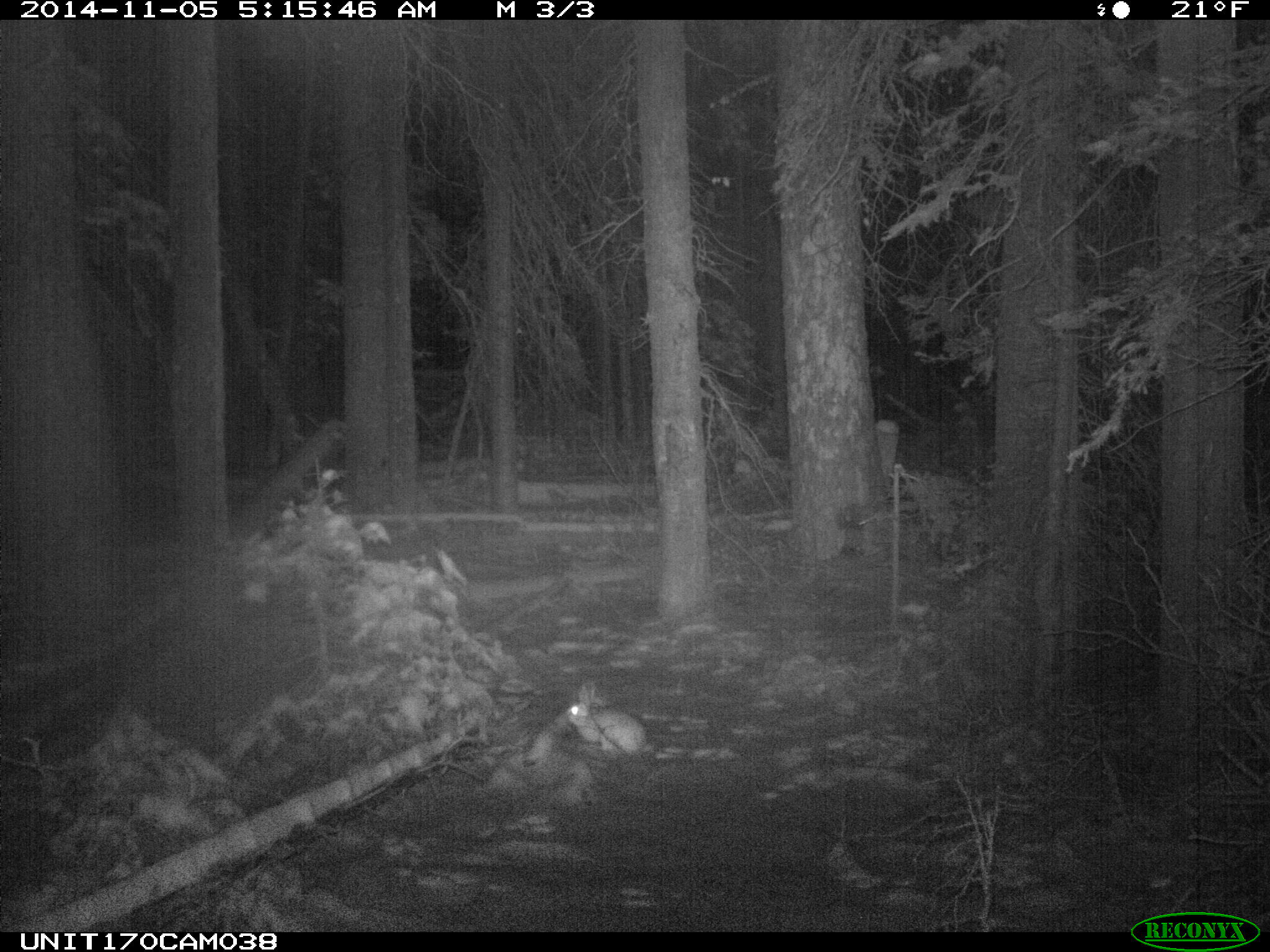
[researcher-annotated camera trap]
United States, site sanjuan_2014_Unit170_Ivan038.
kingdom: Animalia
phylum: Chordata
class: Mammalia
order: Lagomorpha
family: Leporidae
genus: Lepus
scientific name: Lepus americanus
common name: snowshoe hare